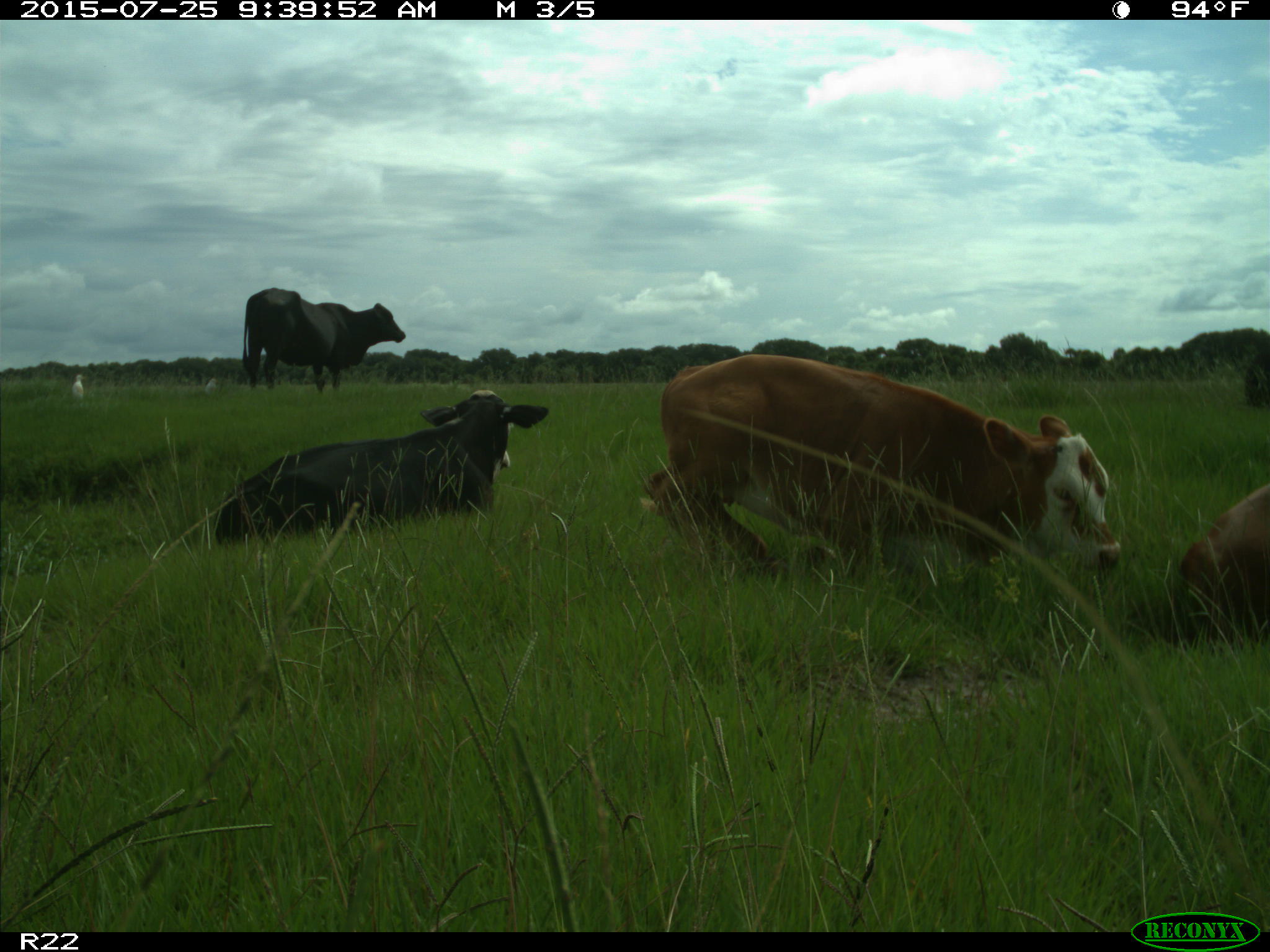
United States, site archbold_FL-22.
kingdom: Animalia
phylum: Chordata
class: Mammalia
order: Artiodactyla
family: Bovidae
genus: Bos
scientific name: Bos taurus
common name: domestic cow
Bos taurus (domestic cow).